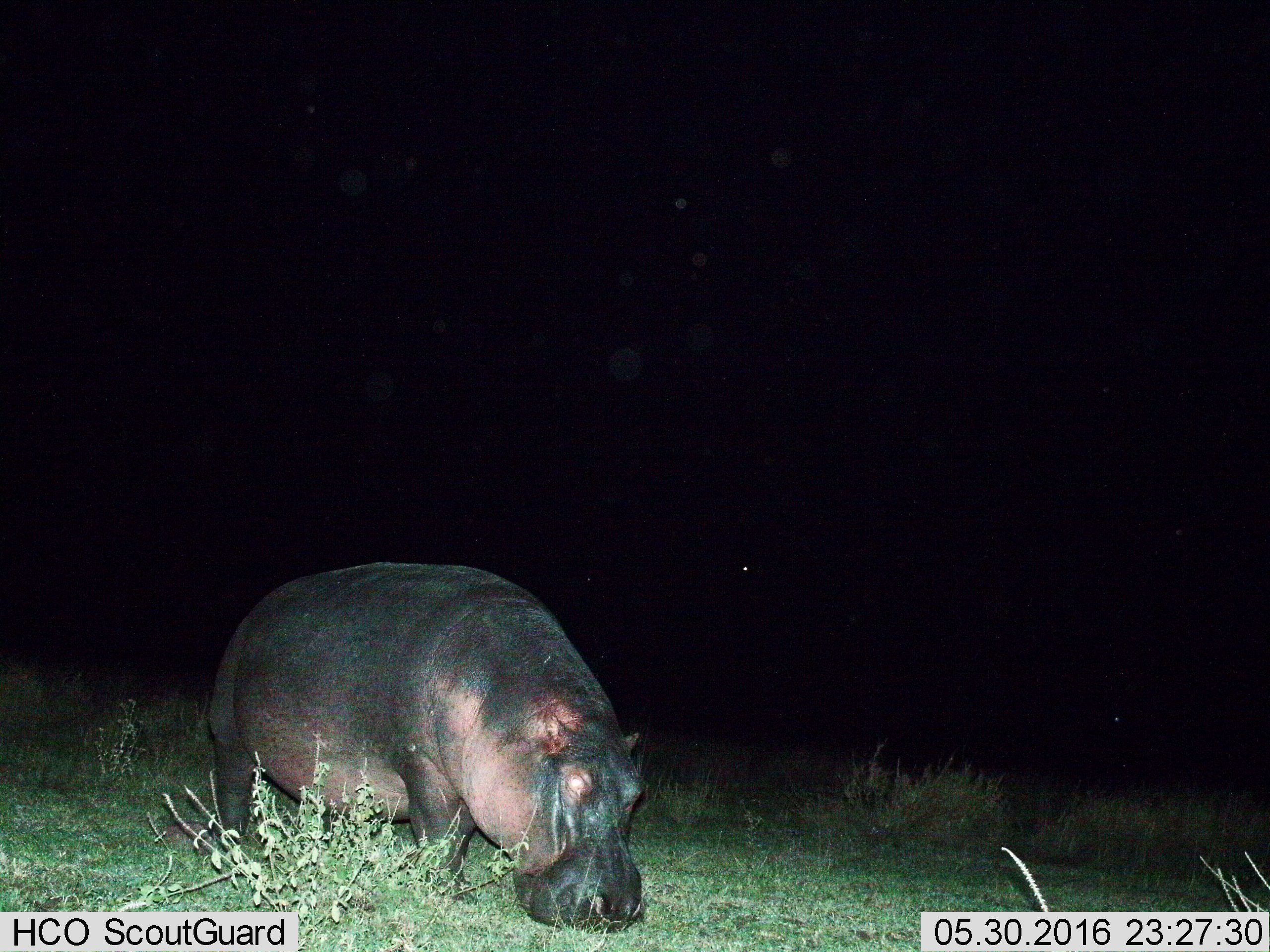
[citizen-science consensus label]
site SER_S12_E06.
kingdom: Animalia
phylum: Chordata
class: Mammalia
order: Artiodactyla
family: Hippopotamidae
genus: Hippopotamus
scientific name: Hippopotamus amphibius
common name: hippopotamus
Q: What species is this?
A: Hippopotamus (Hippopotamus amphibius).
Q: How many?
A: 1.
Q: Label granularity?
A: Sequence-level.